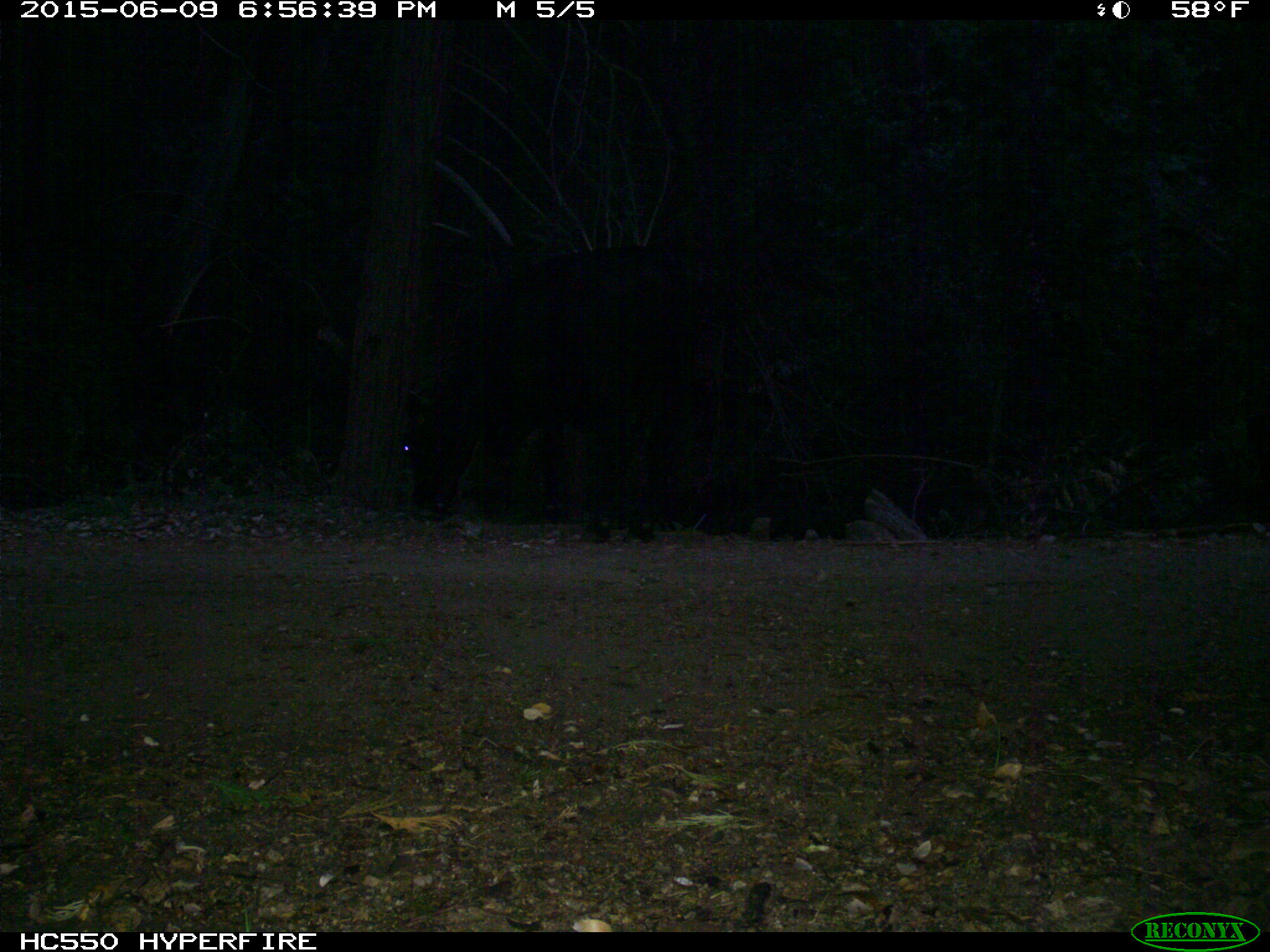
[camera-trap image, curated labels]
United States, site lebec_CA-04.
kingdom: Animalia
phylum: Chordata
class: Mammalia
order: Artiodactyla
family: Bovidae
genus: Bos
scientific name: Bos taurus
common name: domestic cow